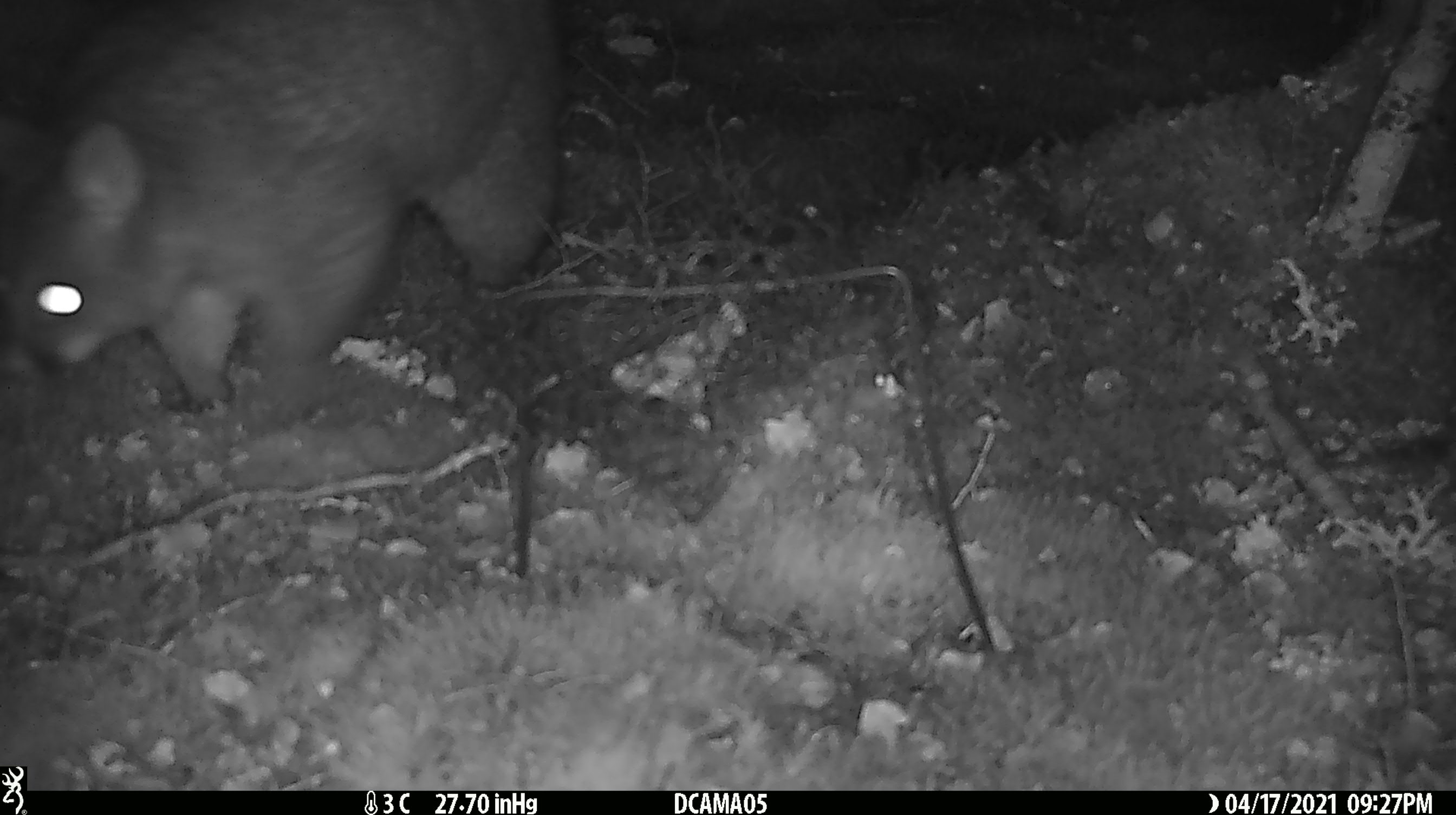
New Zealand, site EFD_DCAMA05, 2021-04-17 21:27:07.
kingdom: Animalia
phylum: Chordata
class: Mammalia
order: Diprotodontia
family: Phalangeridae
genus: Trichosurus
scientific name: Trichosurus vulpecula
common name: common brushtail possum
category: possum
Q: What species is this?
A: Possum (common brushtail possum) (Trichosurus vulpecula).